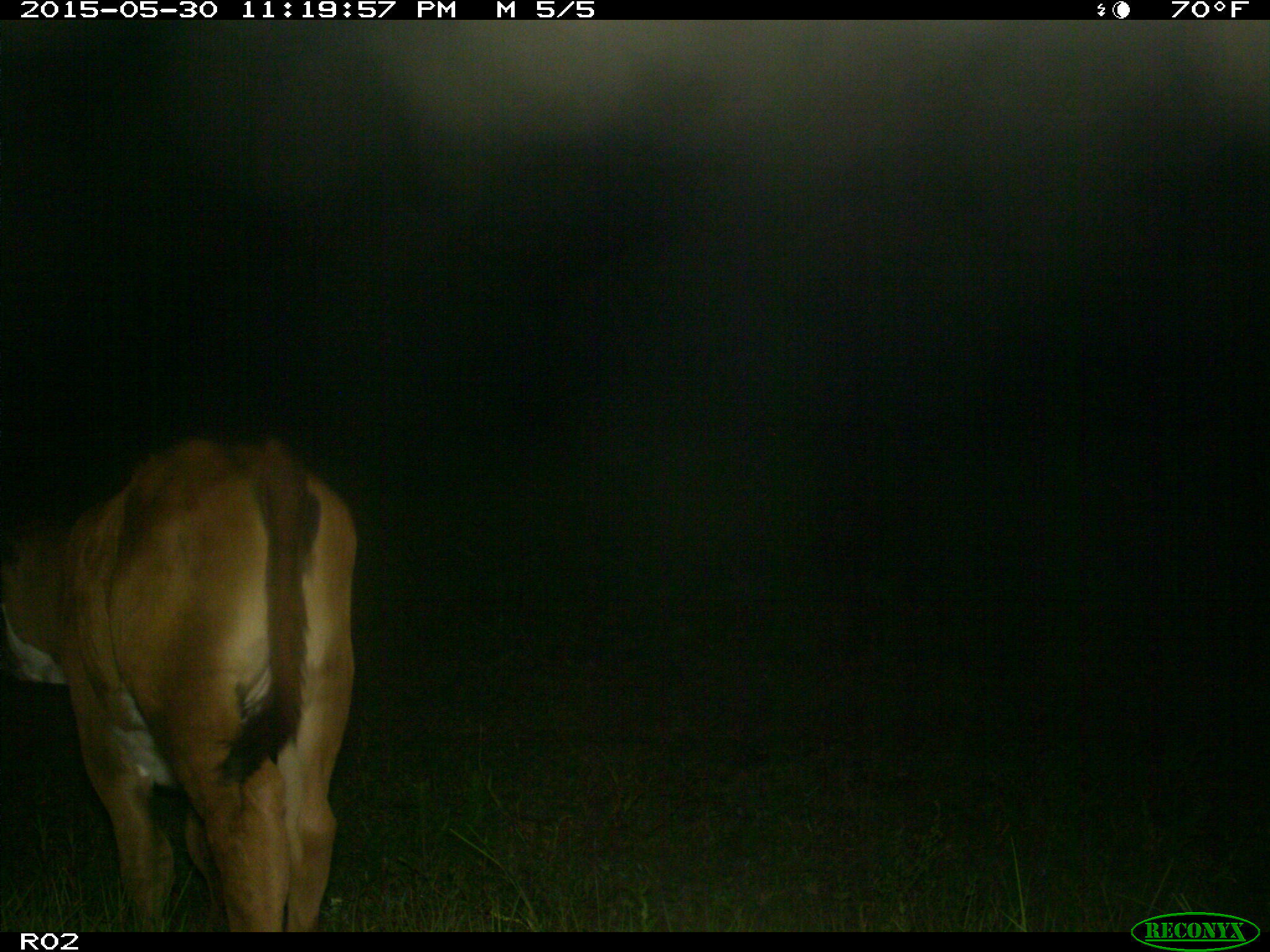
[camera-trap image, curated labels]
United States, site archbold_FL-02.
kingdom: Animalia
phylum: Chordata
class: Mammalia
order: Artiodactyla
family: Bovidae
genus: Bos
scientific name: Bos taurus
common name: domestic cow